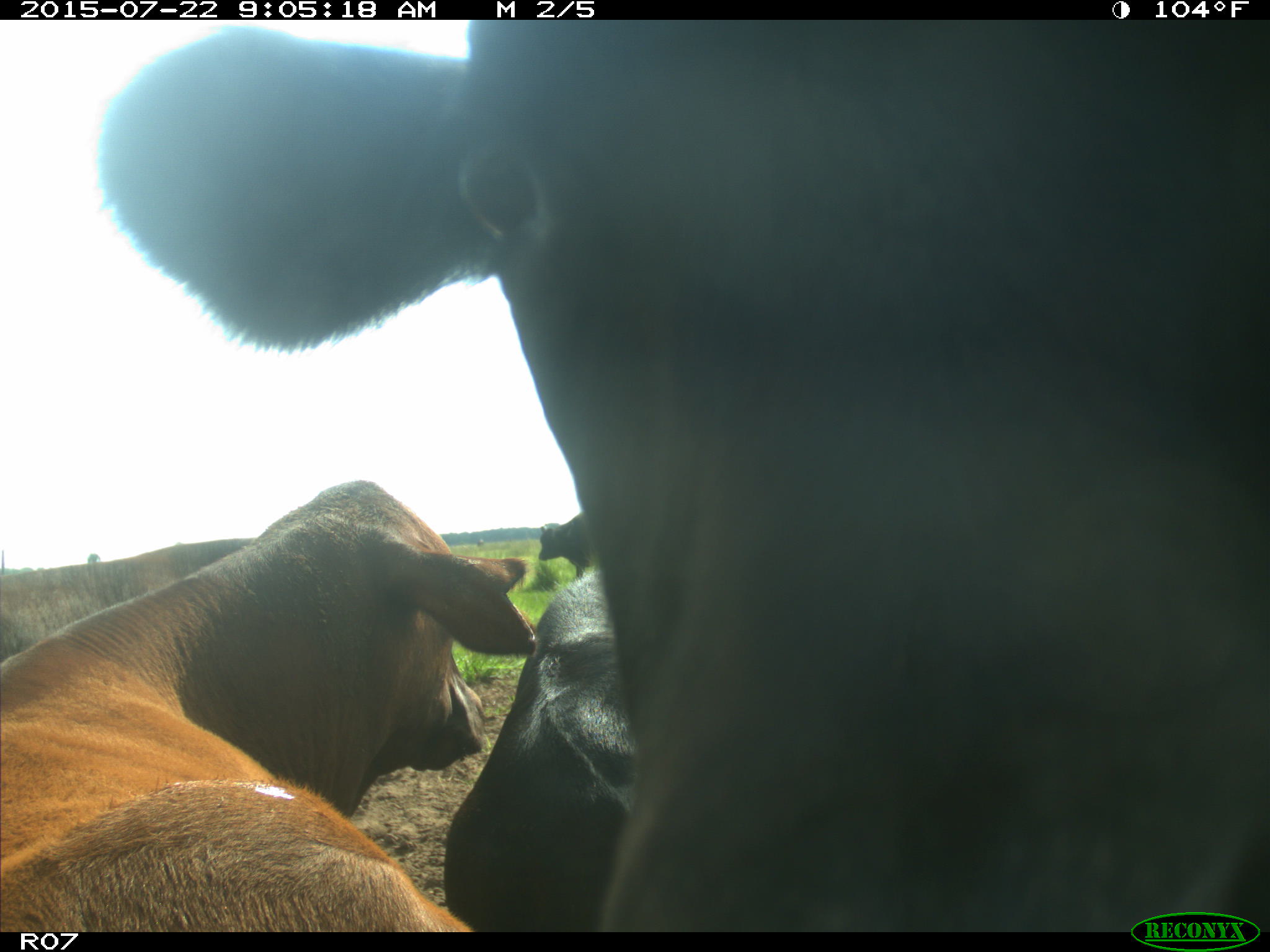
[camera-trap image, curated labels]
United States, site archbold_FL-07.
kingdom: Animalia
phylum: Chordata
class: Mammalia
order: Artiodactyla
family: Bovidae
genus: Bos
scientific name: Bos taurus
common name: domestic cow